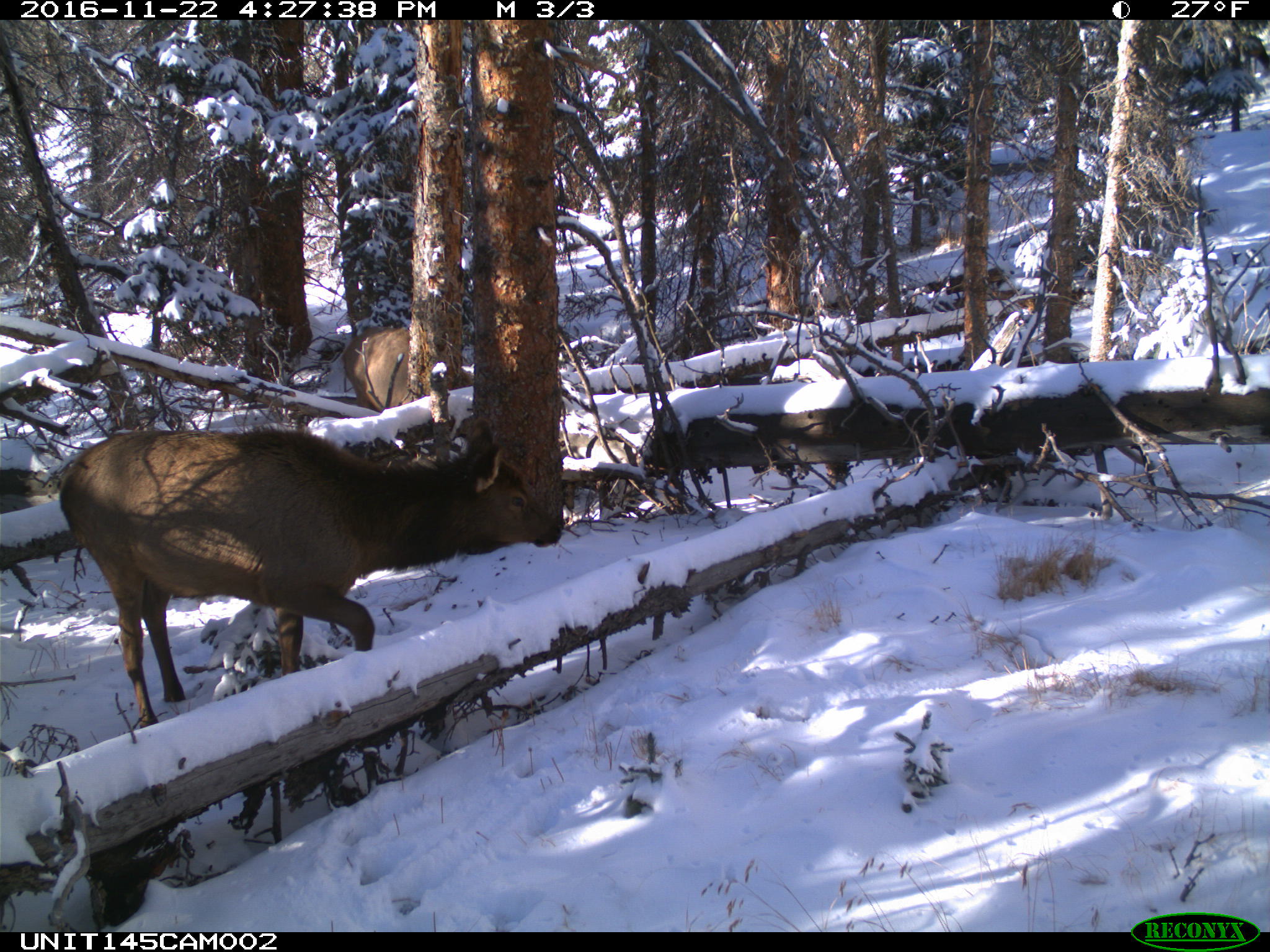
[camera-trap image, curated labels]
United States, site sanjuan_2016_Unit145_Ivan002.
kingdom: Animalia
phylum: Chordata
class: Mammalia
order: Artiodactyla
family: Cervidae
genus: Cervus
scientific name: Cervus elaphus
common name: red deer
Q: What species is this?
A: Cervus elaphus (red deer).